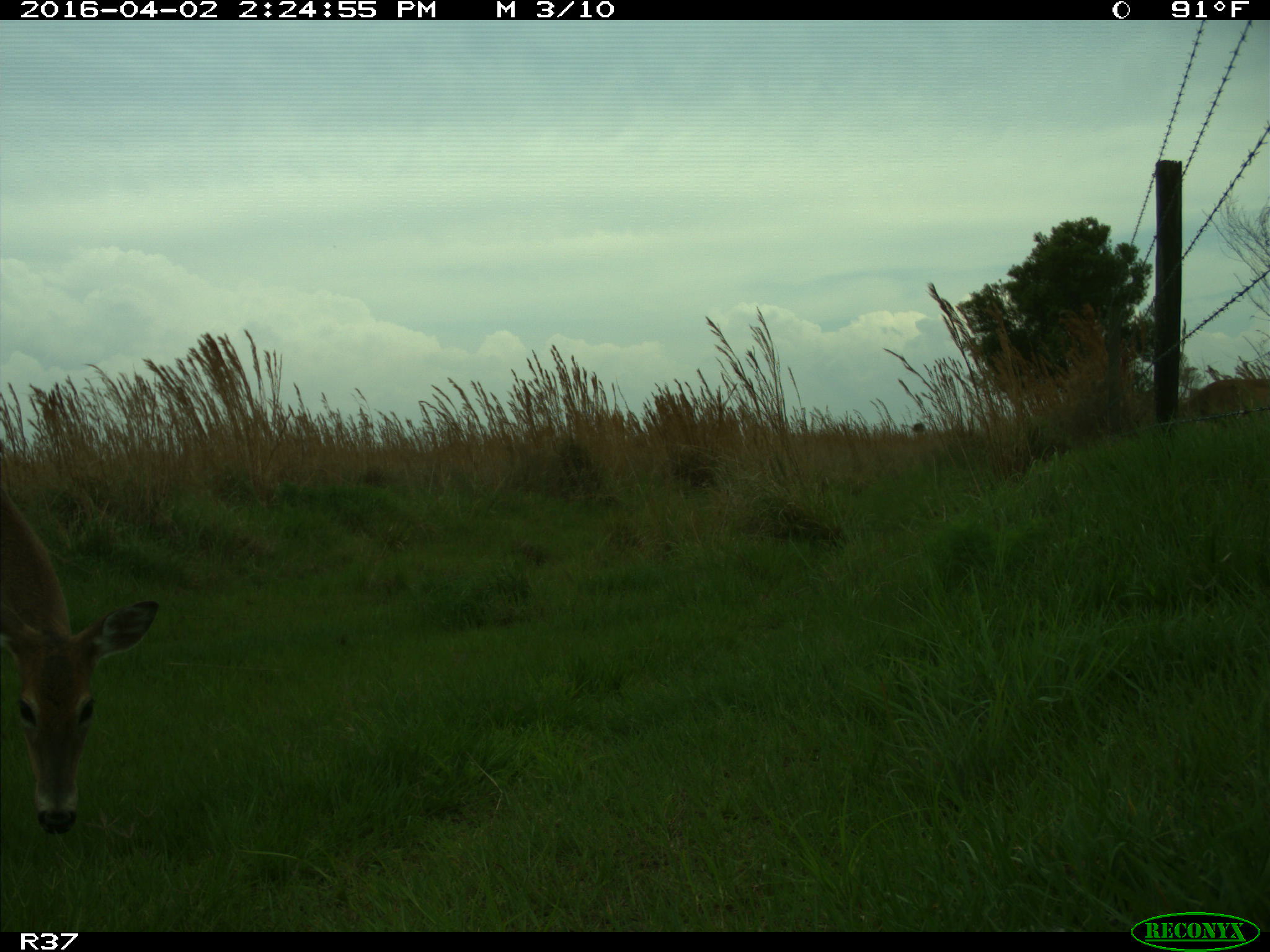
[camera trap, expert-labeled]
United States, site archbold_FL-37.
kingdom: Animalia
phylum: Chordata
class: Mammalia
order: Artiodactyla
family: Cervidae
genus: Odocoileus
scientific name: Odocoileus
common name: deer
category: unidentified deer